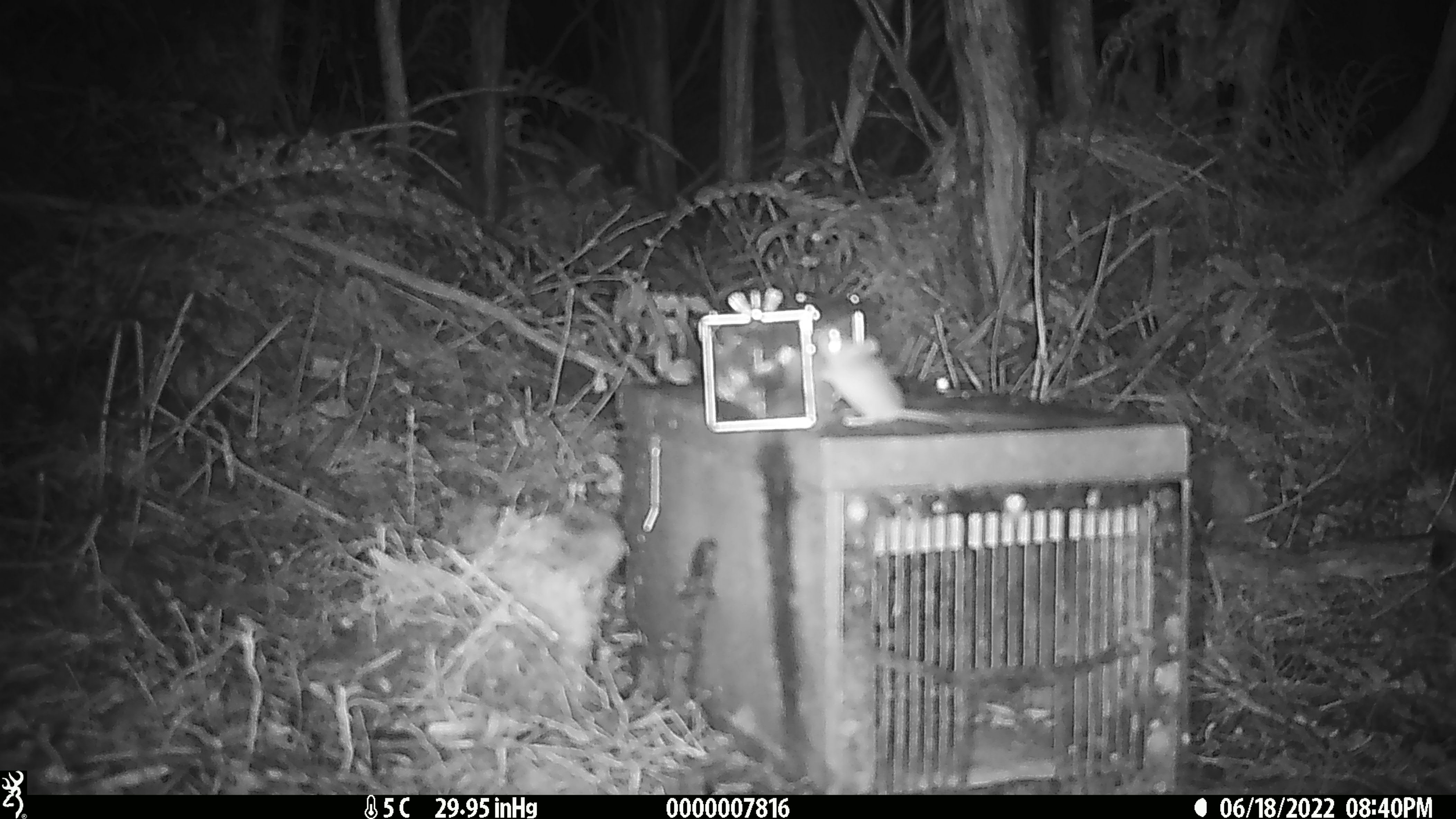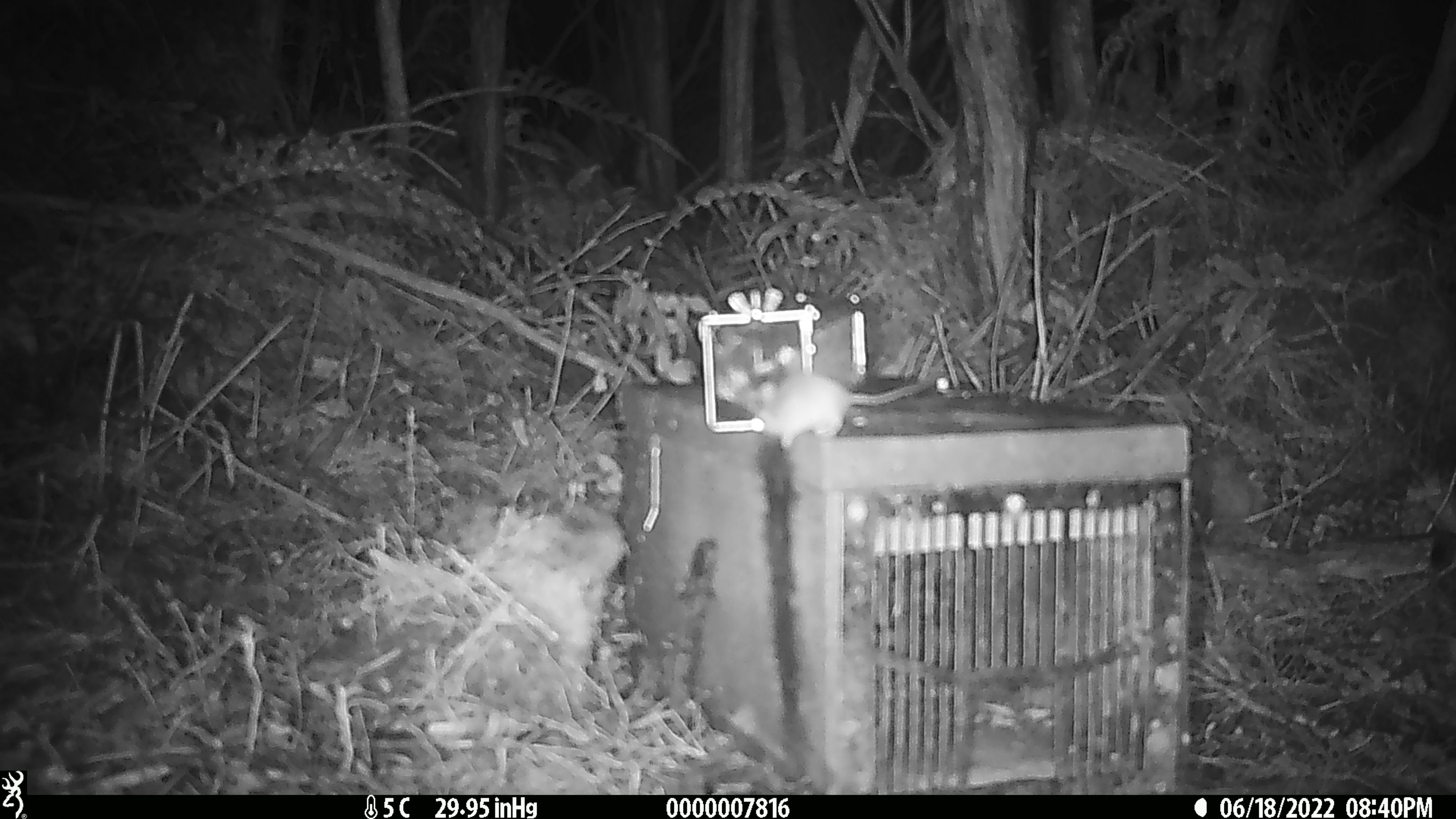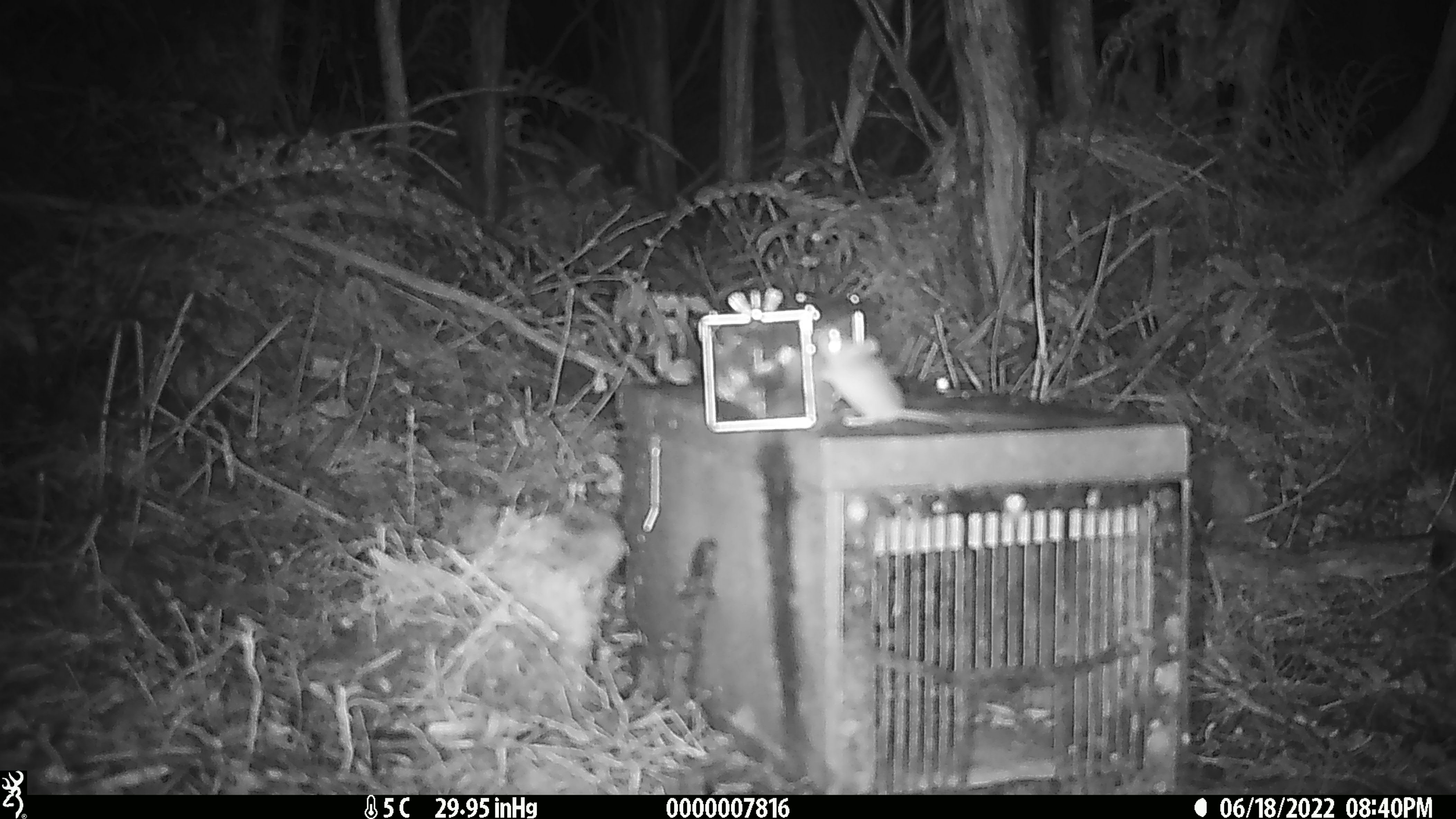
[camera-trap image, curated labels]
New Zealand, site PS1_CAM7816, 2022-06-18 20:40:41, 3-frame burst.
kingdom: Animalia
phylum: Chordata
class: Mammalia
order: Rodentia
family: Muridae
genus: Mus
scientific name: Mus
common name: mouse